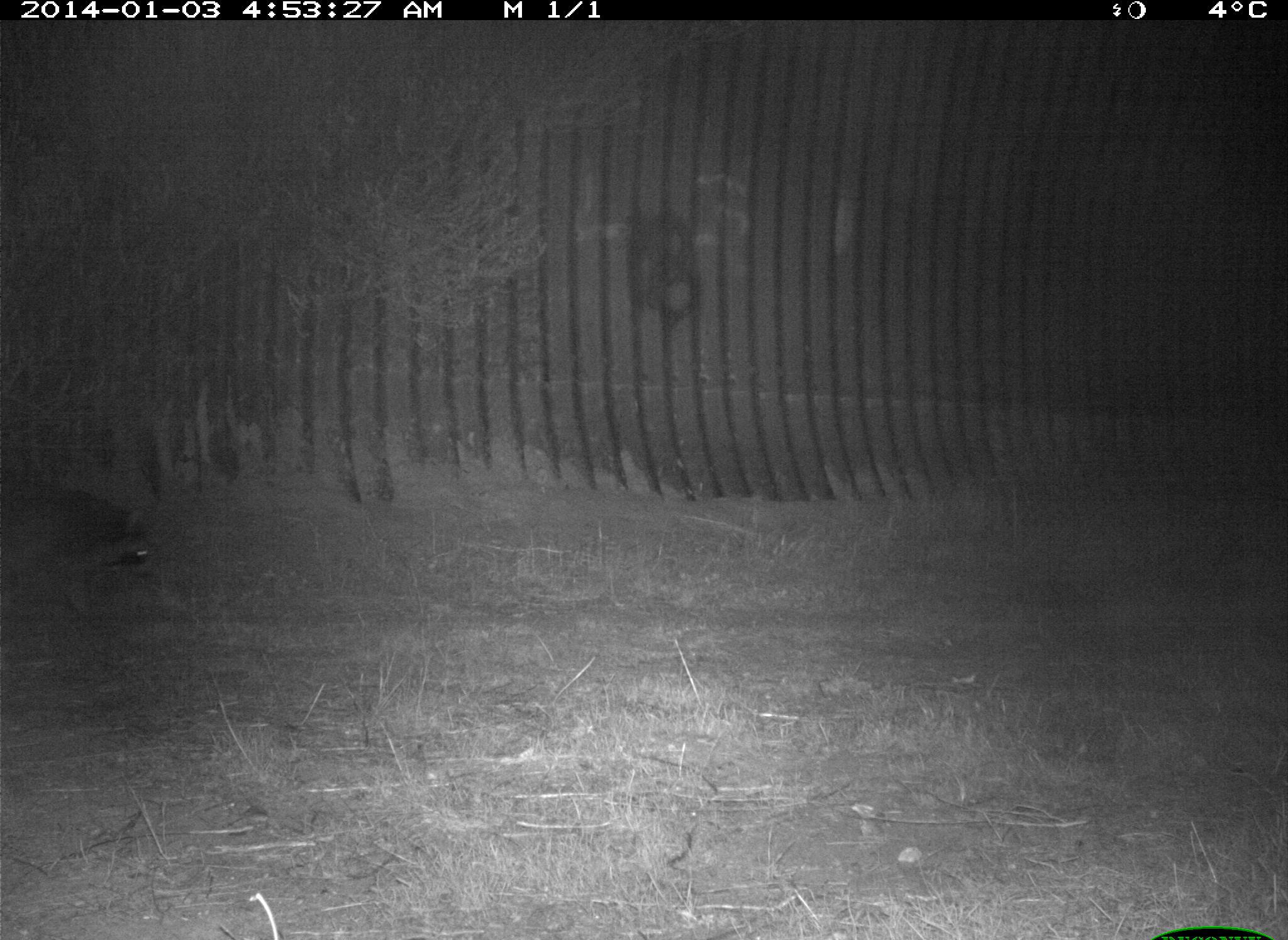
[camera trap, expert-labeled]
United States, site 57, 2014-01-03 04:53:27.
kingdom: Animalia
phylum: Chordata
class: Mammalia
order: Carnivora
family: Procyonidae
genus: Procyon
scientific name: Procyon lotor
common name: raccoon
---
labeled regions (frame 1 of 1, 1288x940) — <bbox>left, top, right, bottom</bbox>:
raccoon: <bbox>0, 476, 154, 628</bbox>